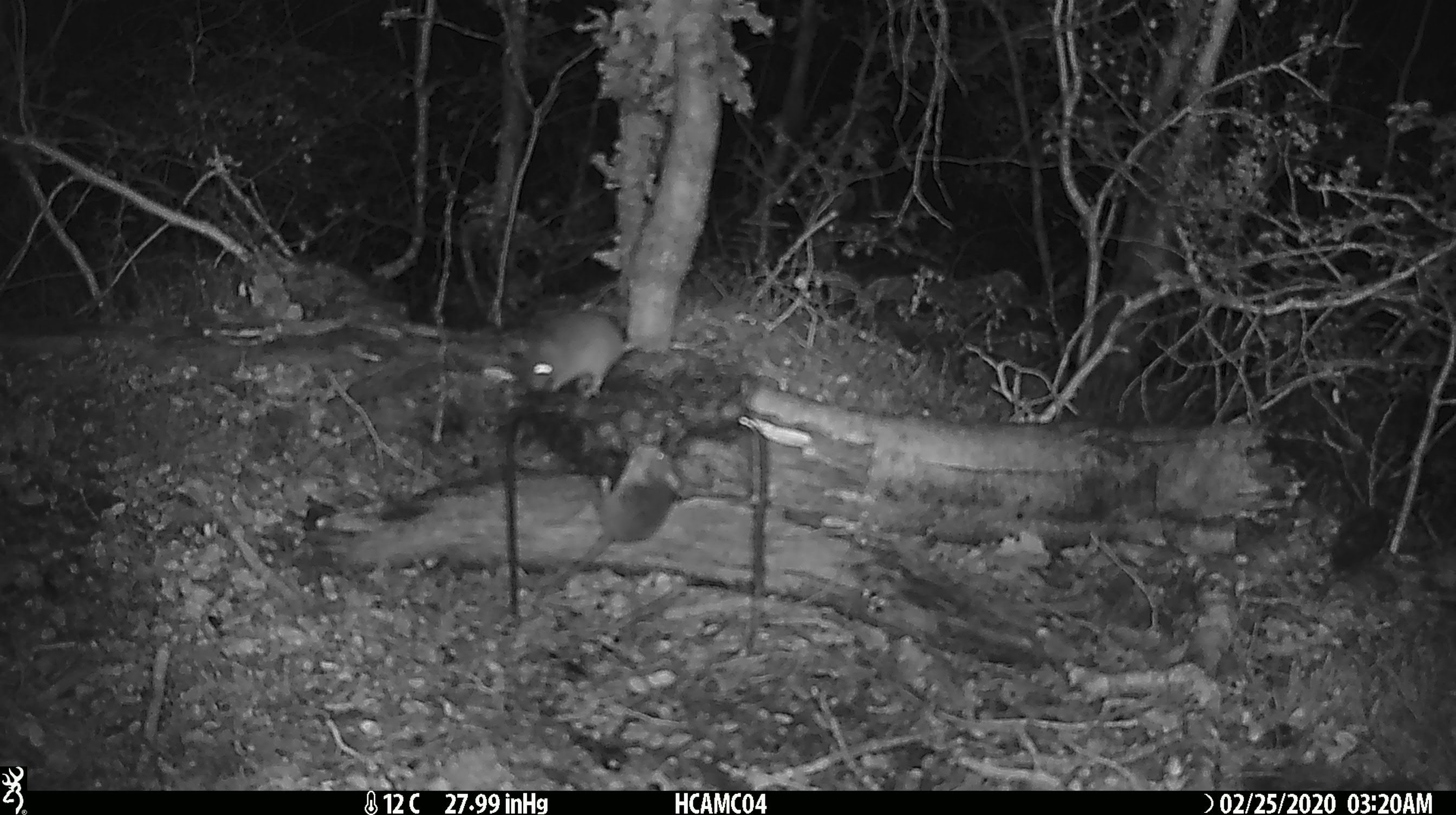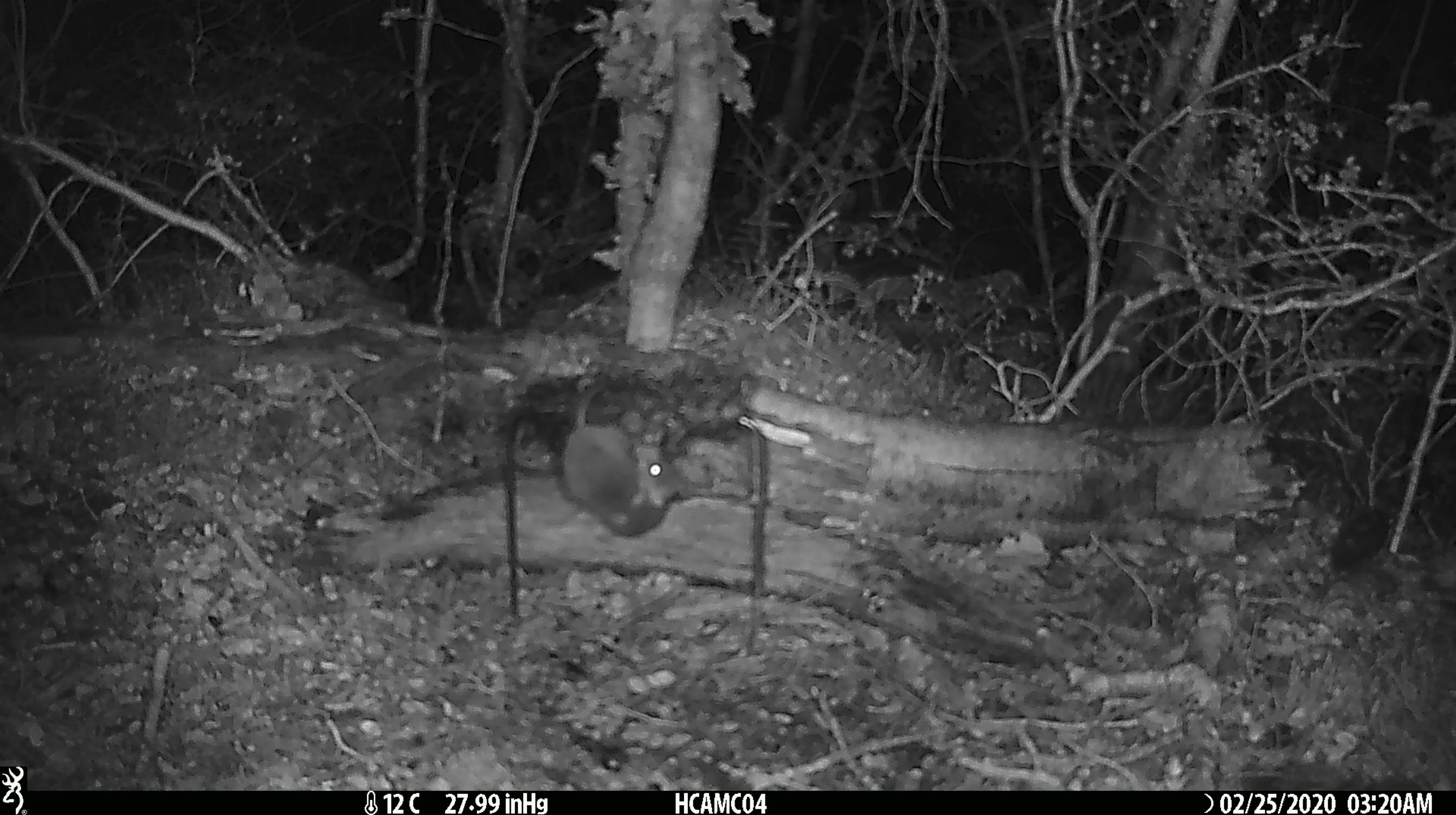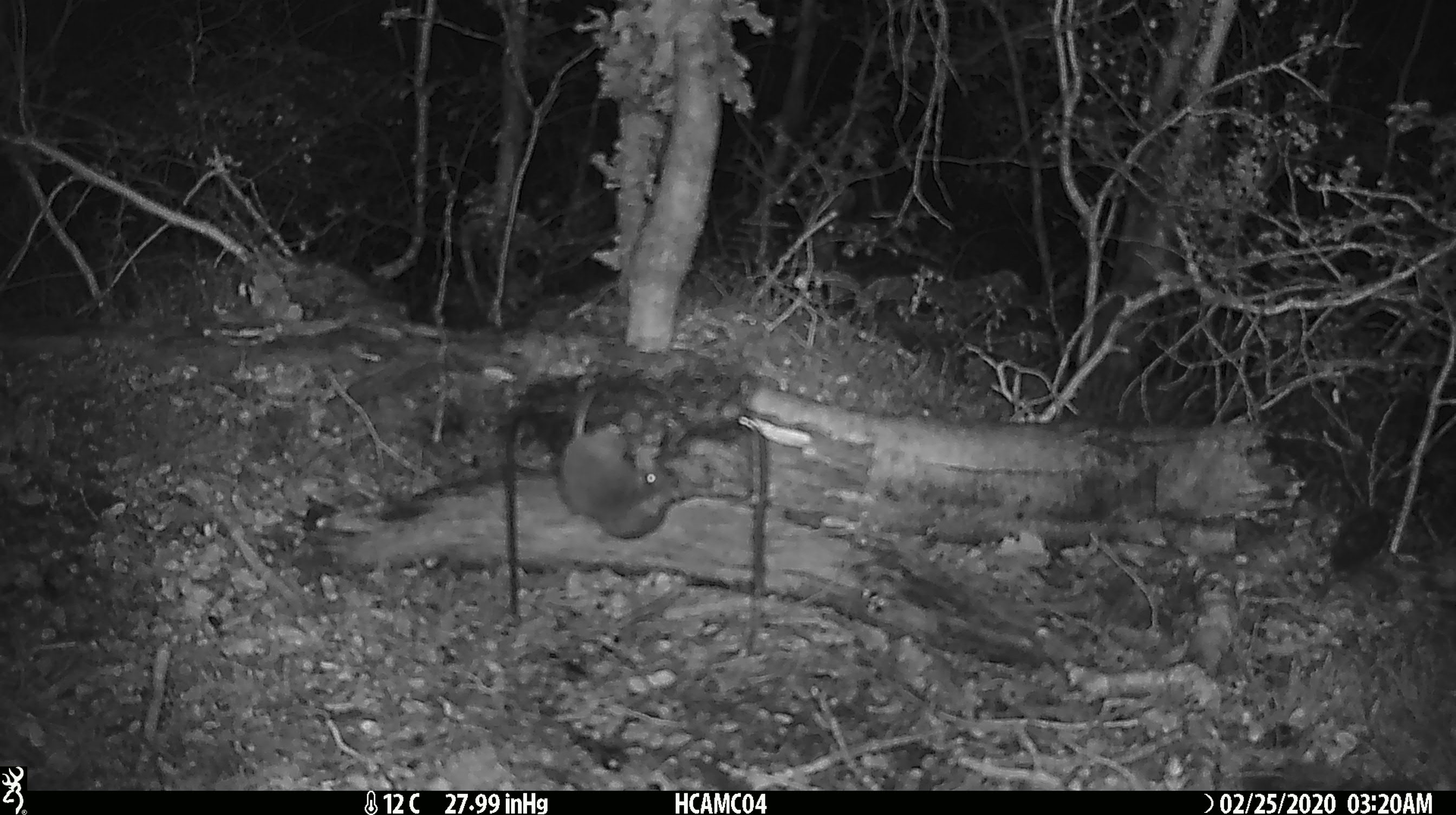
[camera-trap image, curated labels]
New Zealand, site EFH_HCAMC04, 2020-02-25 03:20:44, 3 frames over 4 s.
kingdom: Animalia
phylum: Chordata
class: Mammalia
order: Rodentia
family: Muridae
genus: Mus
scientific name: Mus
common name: mouse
Mouse (Mus).